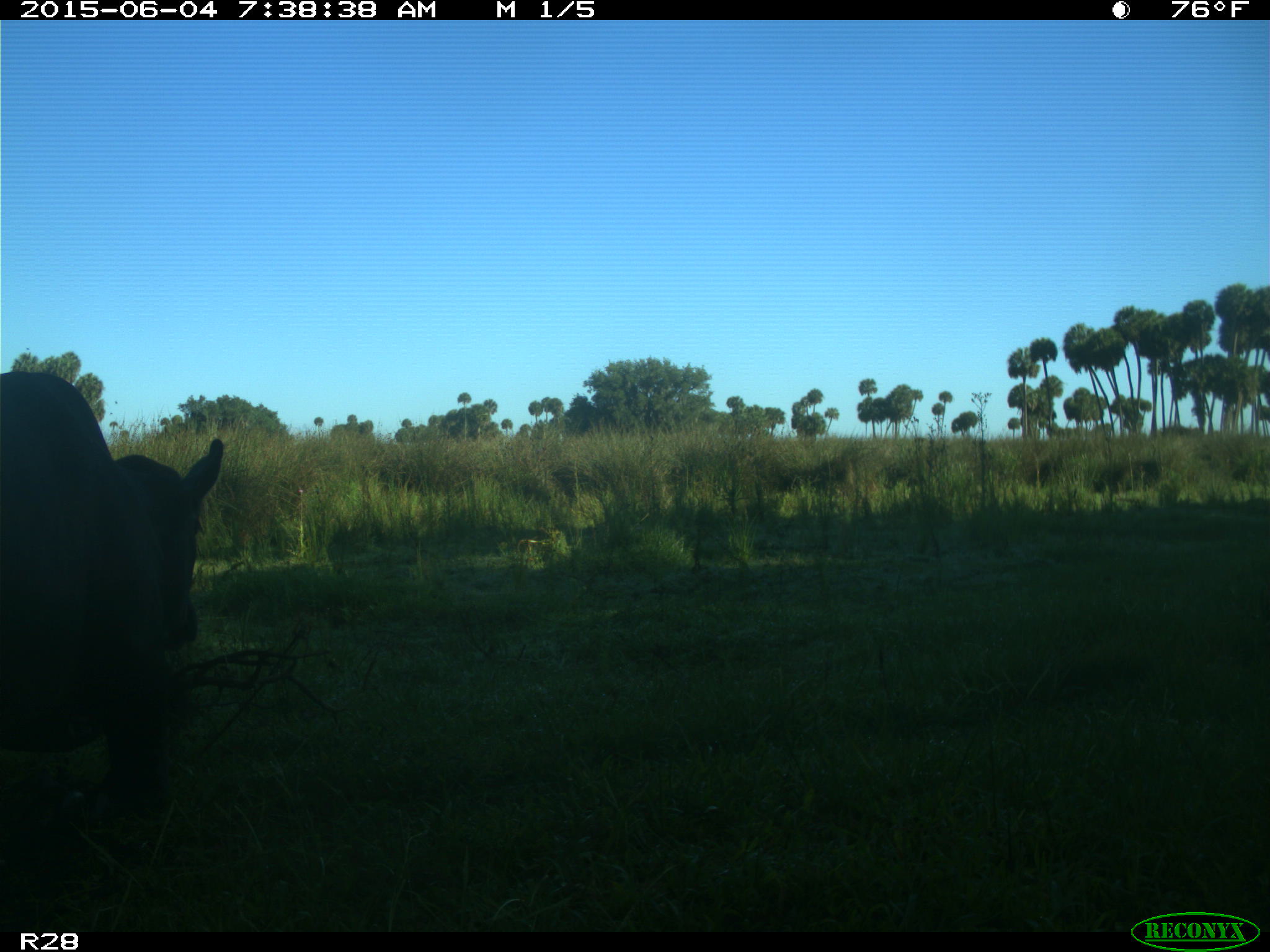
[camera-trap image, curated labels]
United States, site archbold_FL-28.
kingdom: Animalia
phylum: Chordata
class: Mammalia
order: Artiodactyla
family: Bovidae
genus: Bos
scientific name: Bos taurus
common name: domestic cow